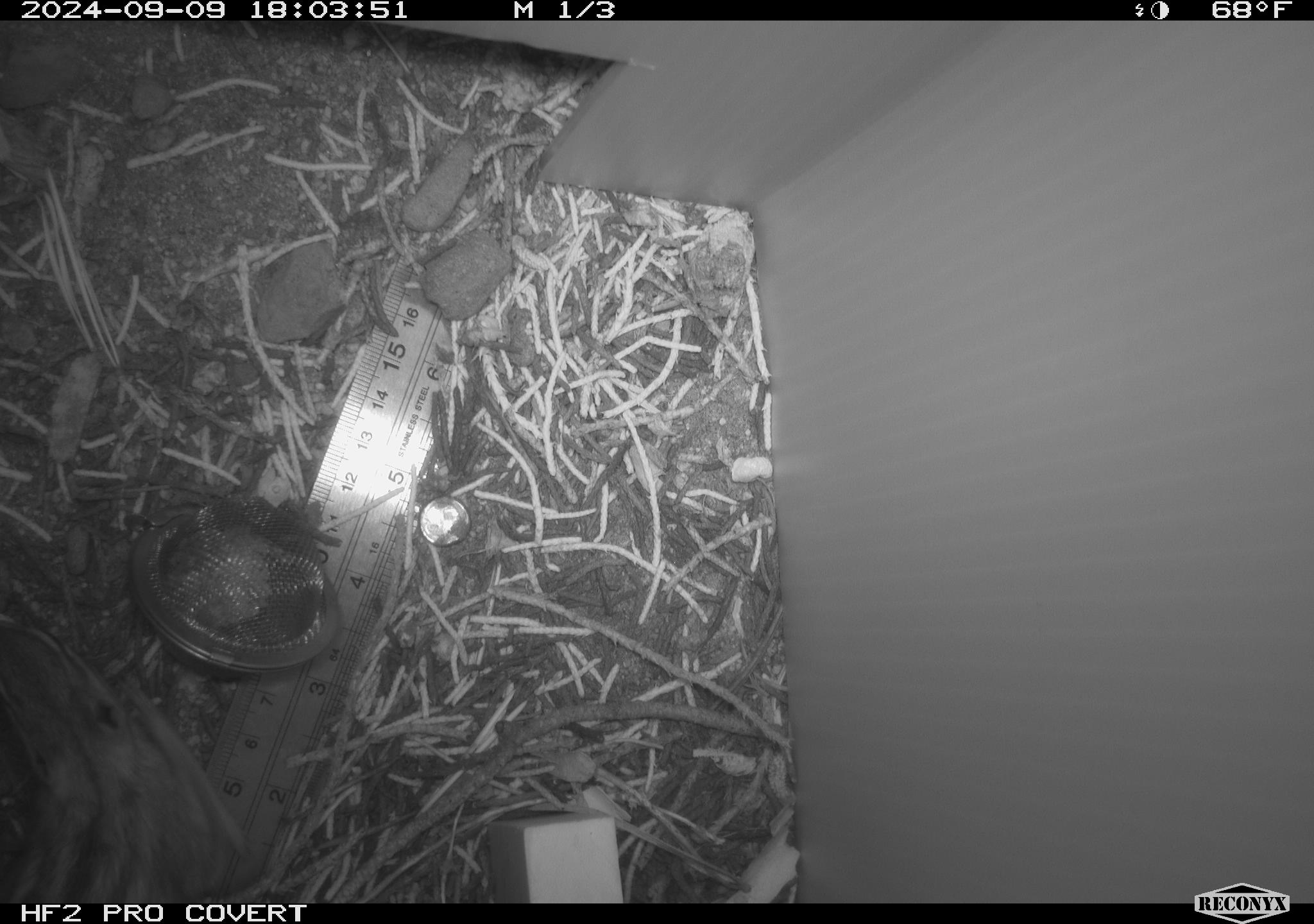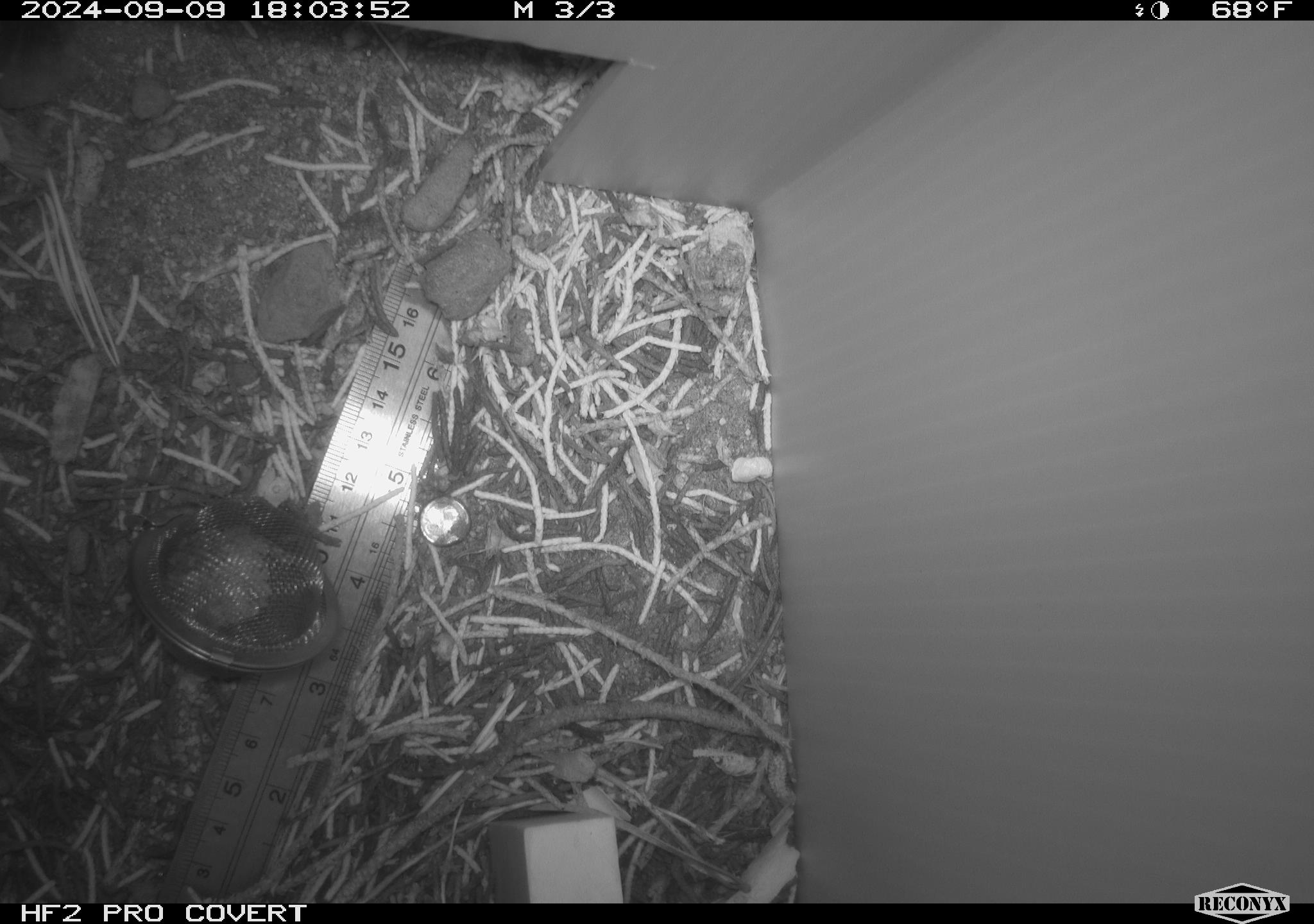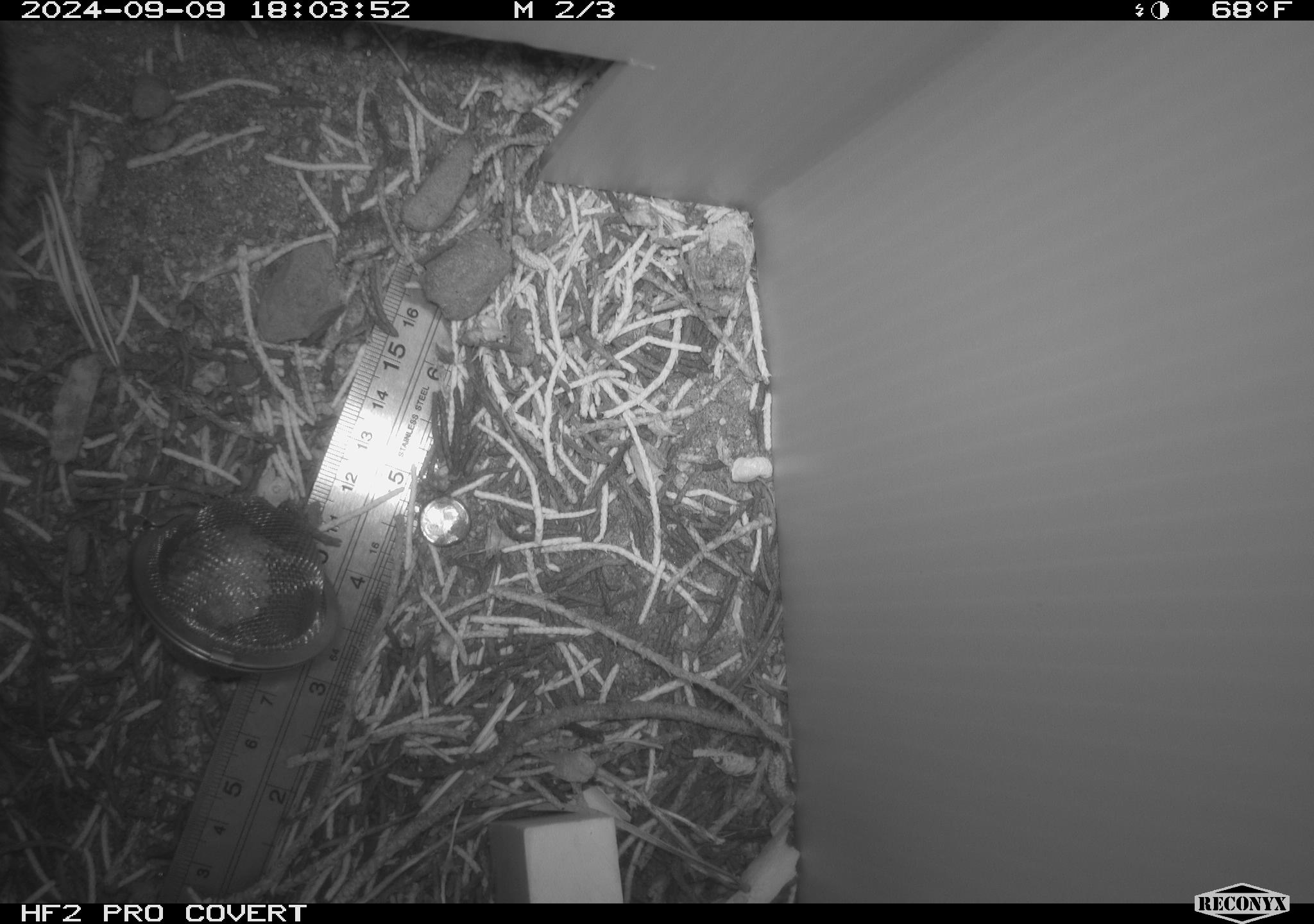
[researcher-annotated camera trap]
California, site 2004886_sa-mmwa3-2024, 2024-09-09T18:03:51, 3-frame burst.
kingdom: Animalia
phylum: Chordata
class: Mammalia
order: Rodentia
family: Sciuridae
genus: Neotamias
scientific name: Neotamias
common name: western chipmunks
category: neotamias species